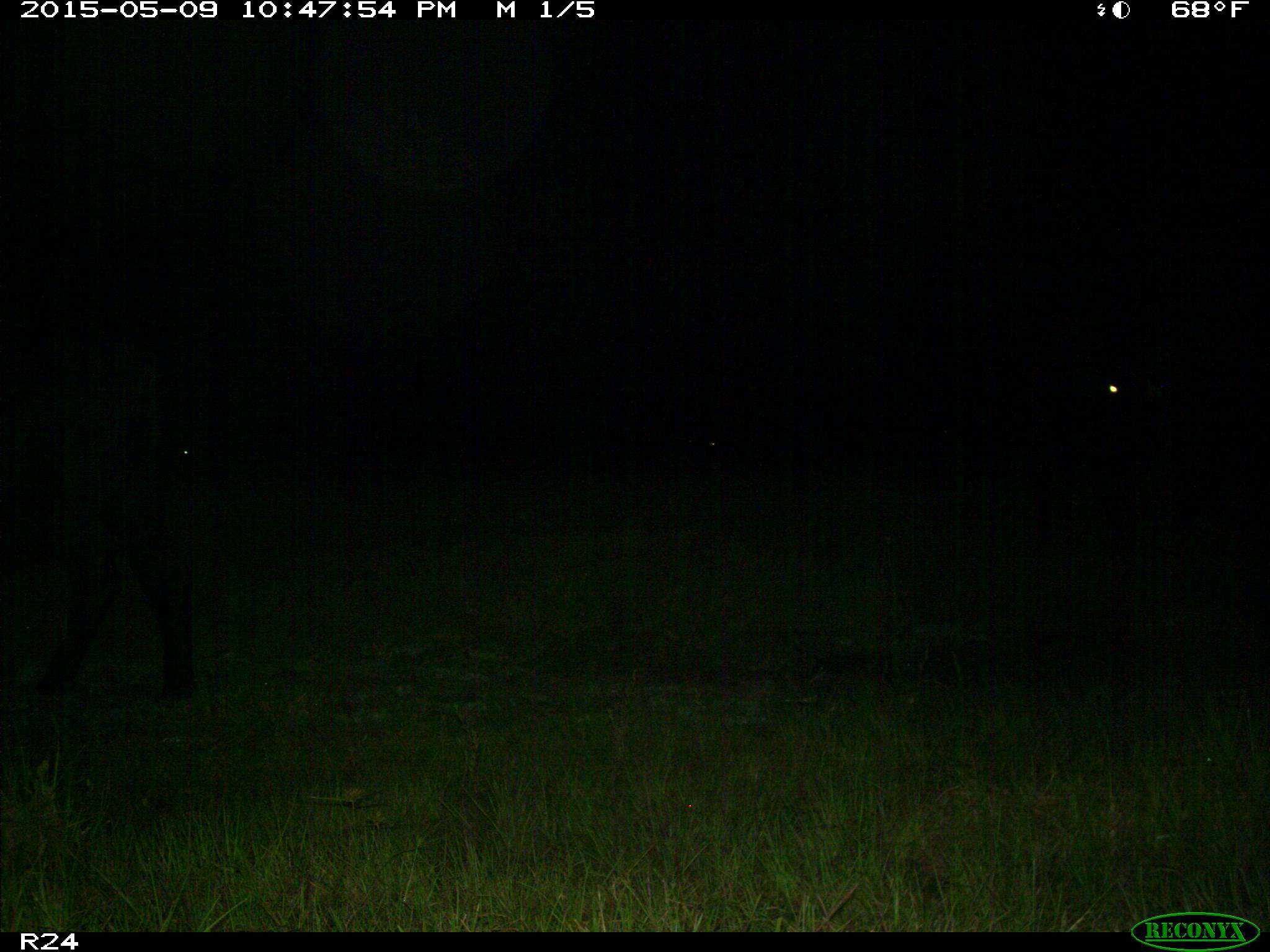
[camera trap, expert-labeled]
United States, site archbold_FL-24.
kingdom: Animalia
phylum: Chordata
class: Mammalia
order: Artiodactyla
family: Bovidae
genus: Bos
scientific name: Bos taurus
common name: domestic cow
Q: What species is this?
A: Bos taurus (domestic cow).